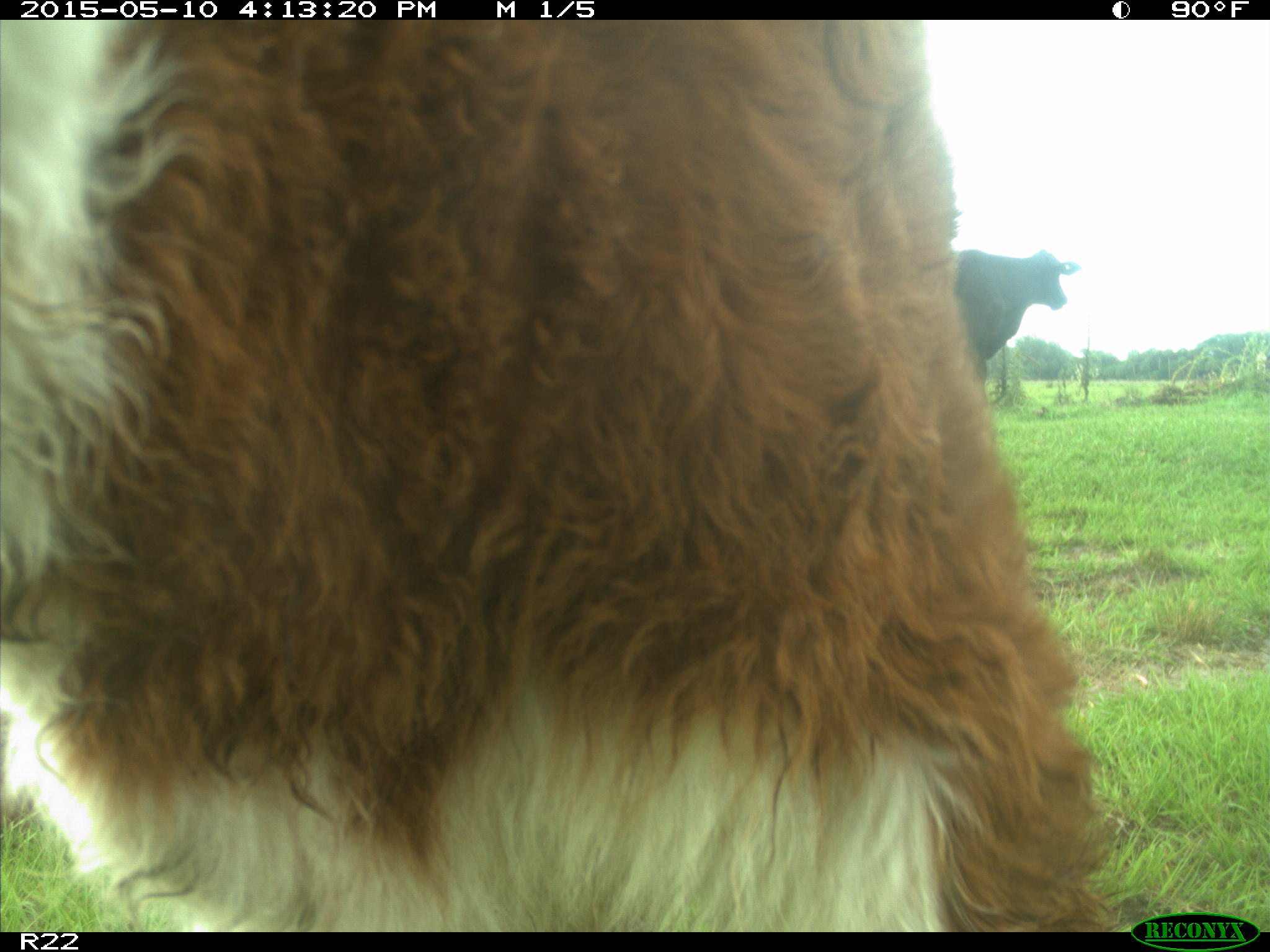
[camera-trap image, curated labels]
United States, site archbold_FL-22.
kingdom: Animalia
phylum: Chordata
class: Mammalia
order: Artiodactyla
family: Bovidae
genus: Bos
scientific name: Bos taurus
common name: domestic cow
Bos taurus (domestic cow).